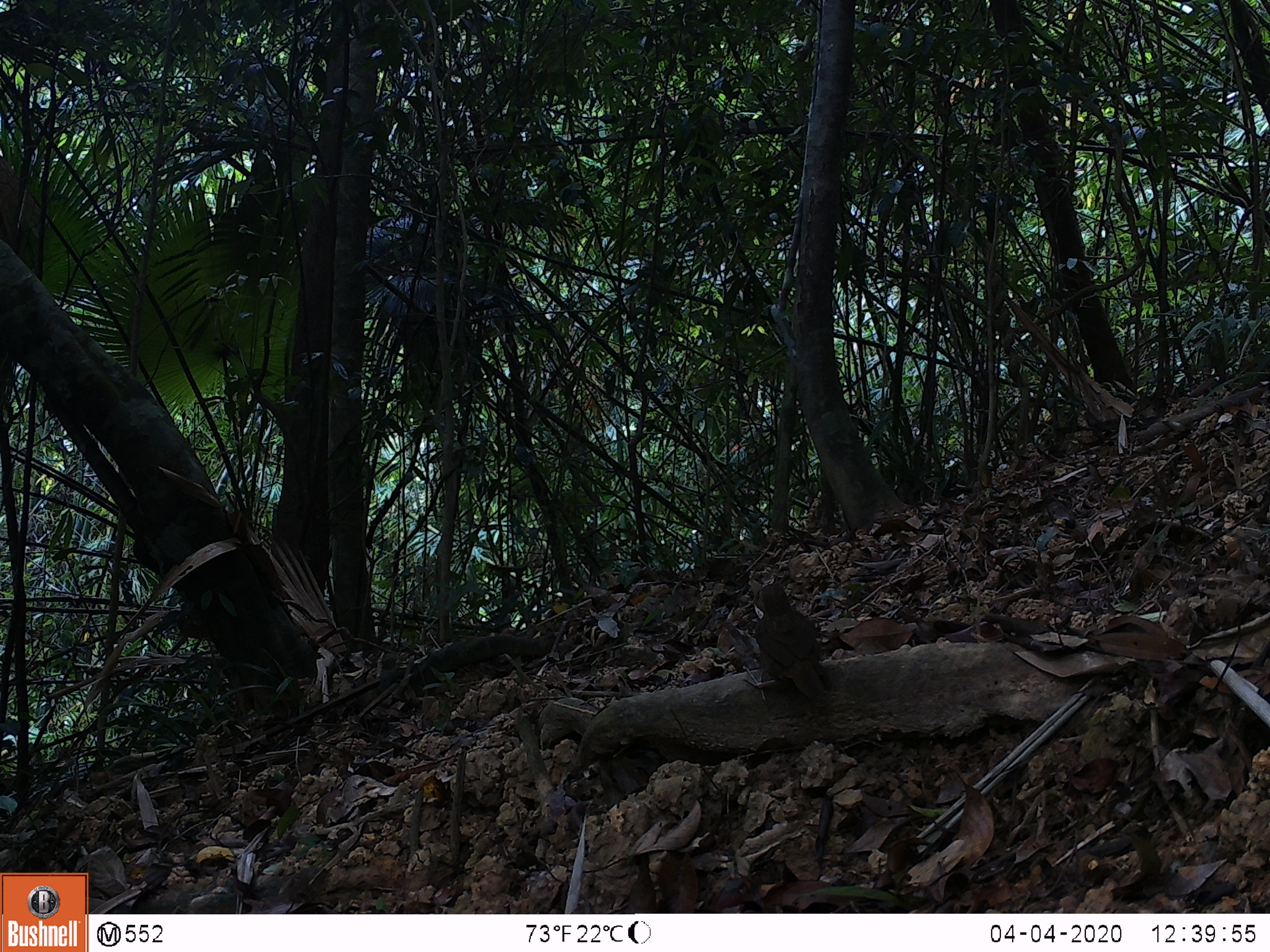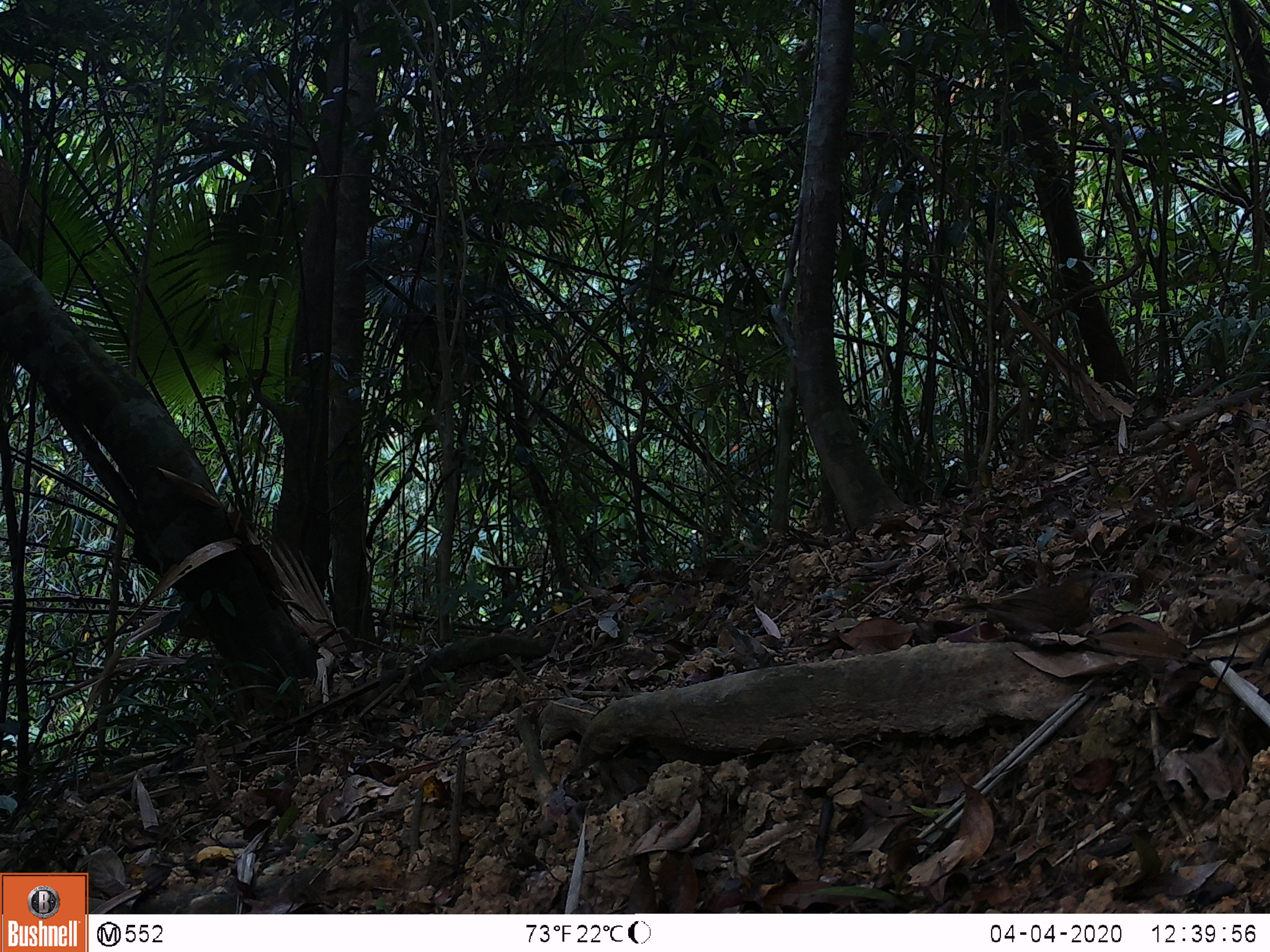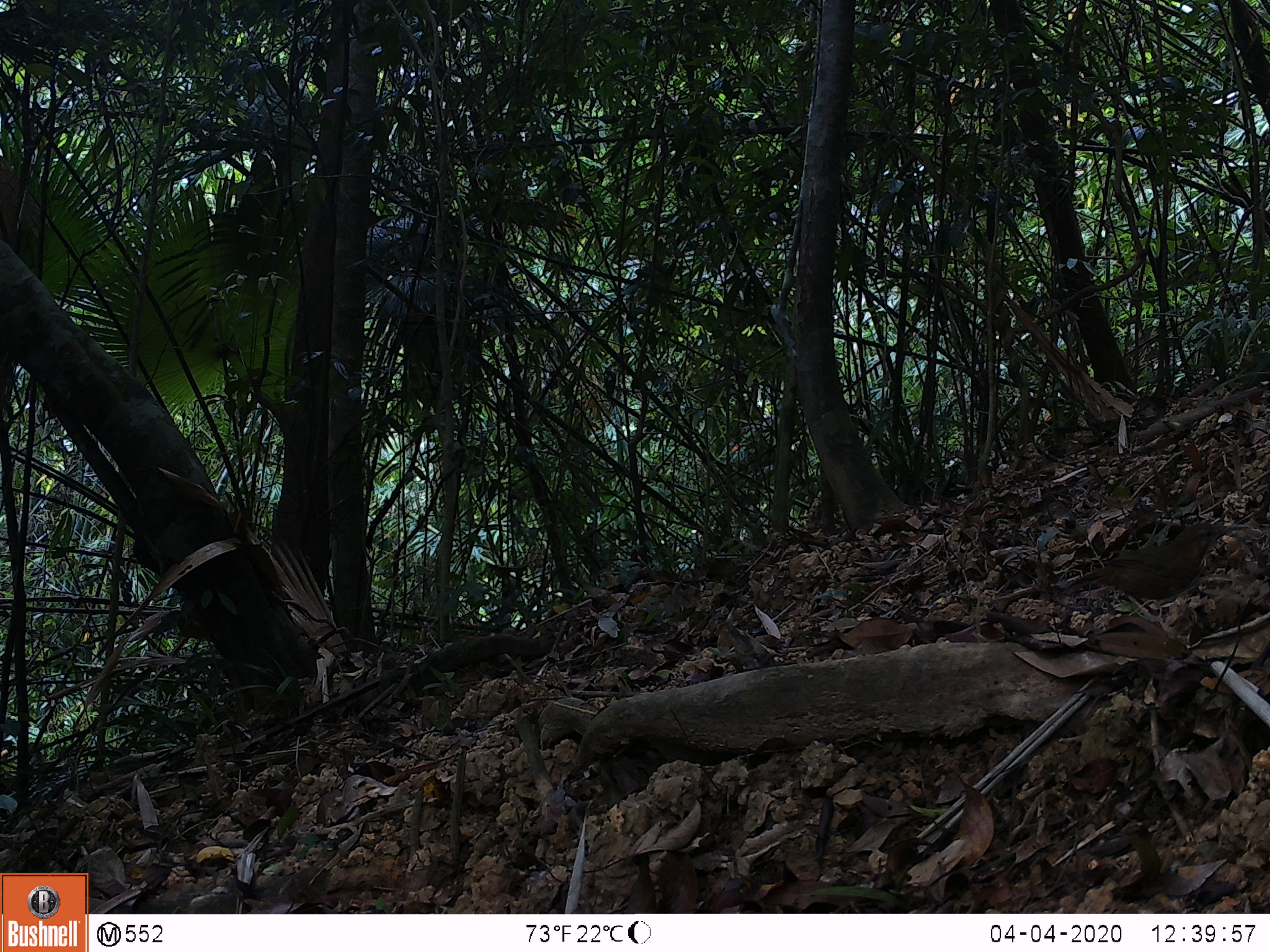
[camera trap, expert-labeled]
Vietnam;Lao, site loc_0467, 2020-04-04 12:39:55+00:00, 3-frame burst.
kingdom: Animalia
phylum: Chordata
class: Aves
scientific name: Aves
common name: bird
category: unidentified bird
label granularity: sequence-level